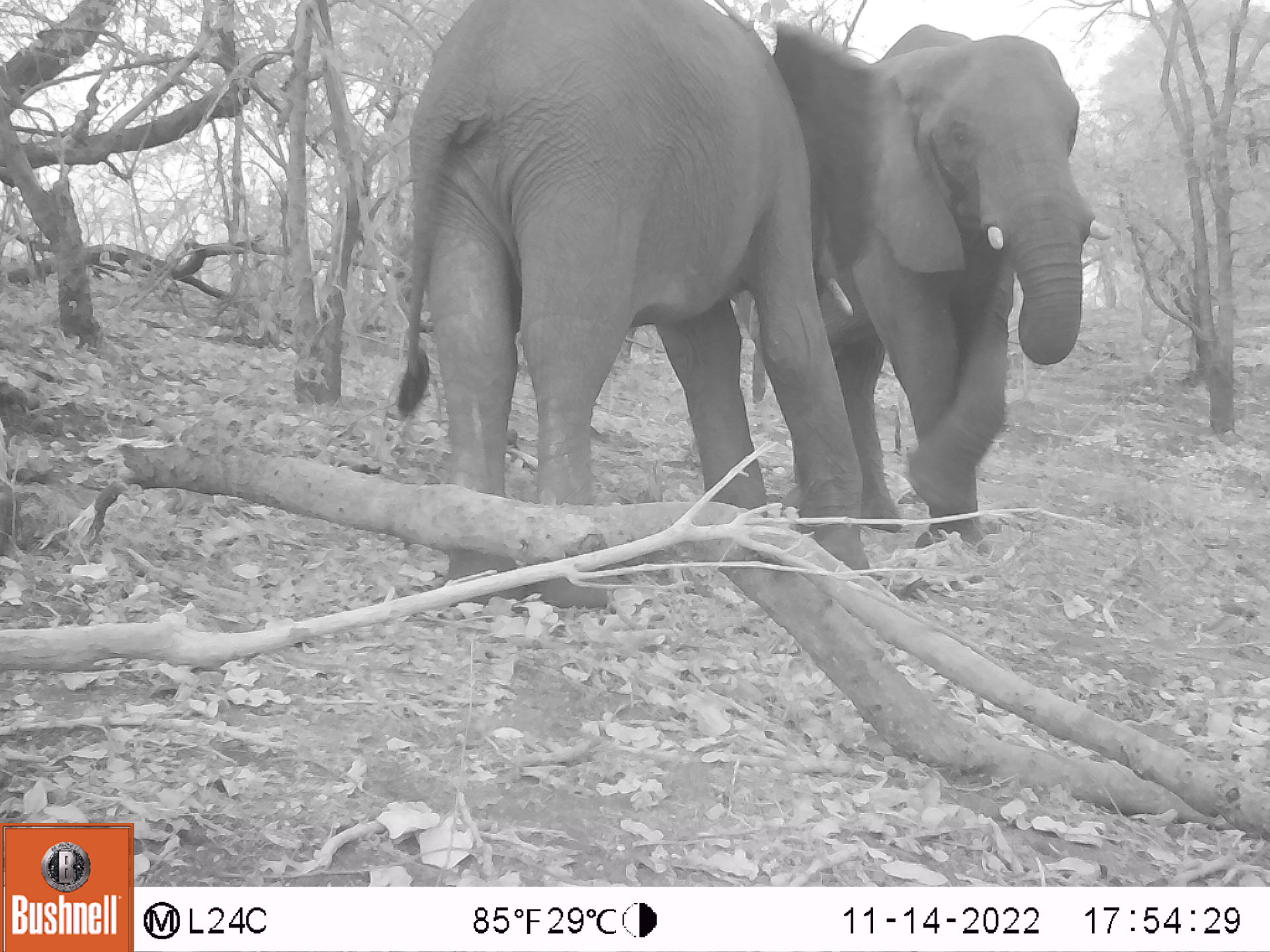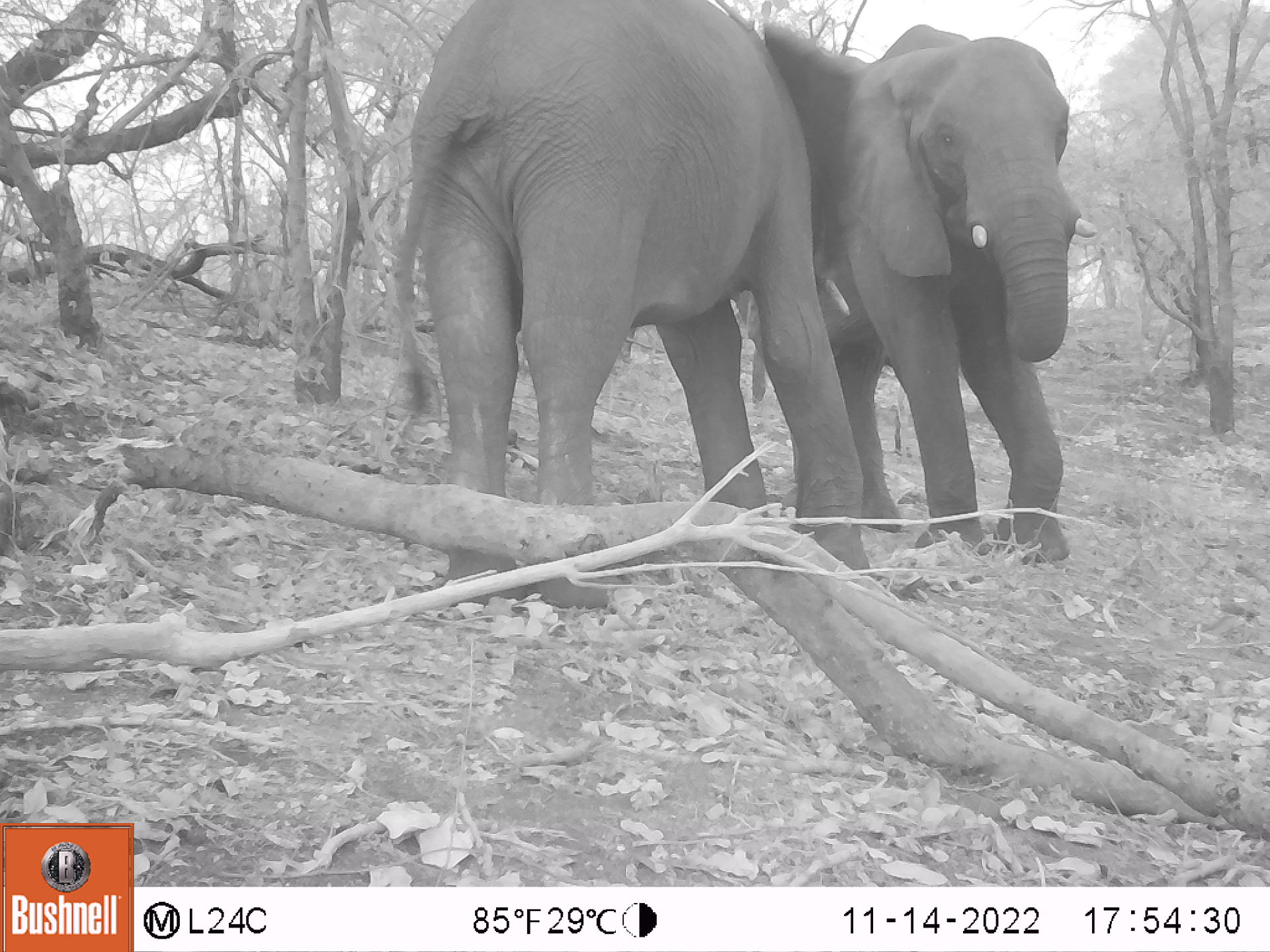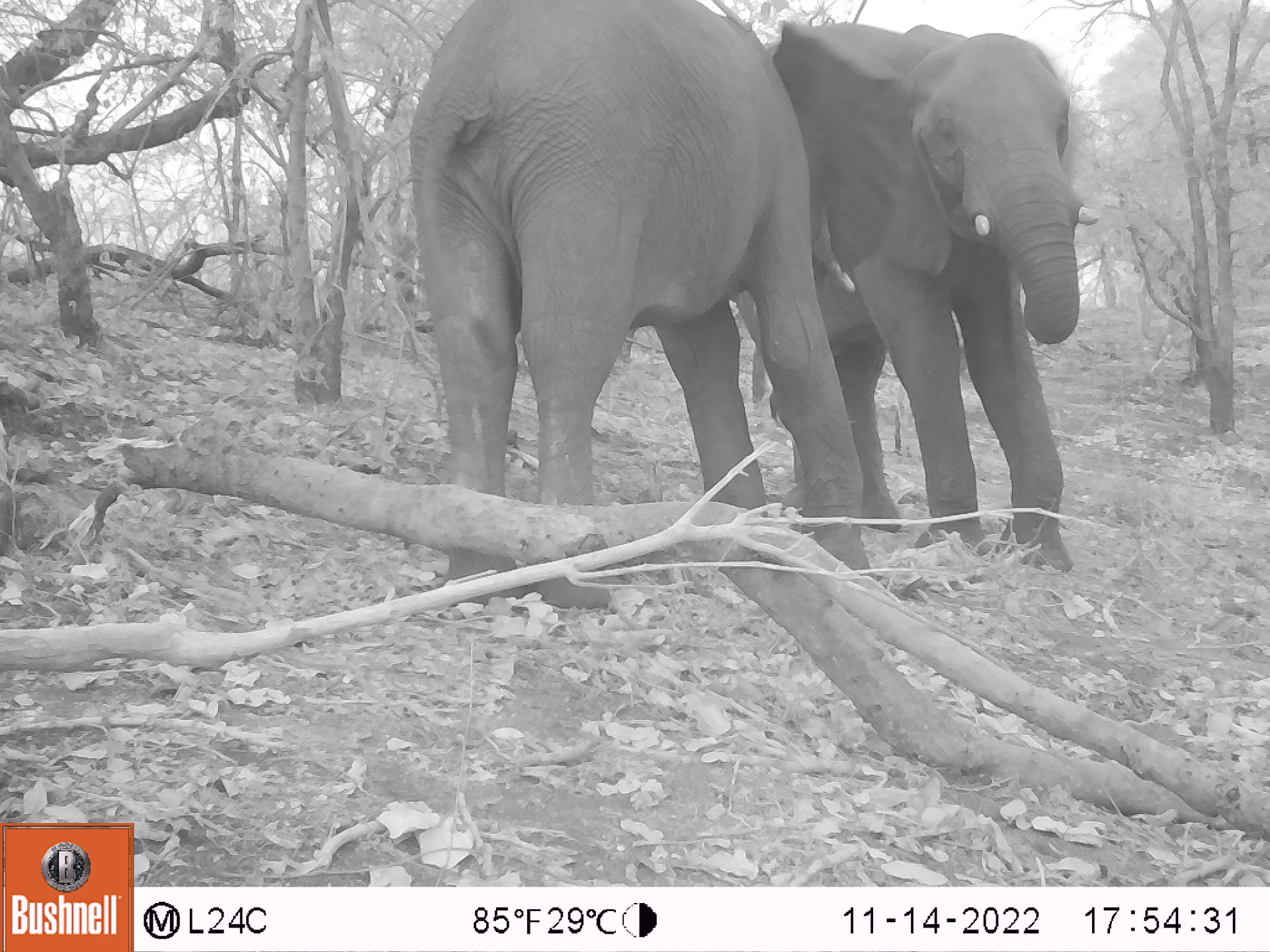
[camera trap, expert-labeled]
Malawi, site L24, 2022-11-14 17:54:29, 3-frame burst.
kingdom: Animalia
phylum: Chordata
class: Mammalia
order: Proboscidea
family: Elephantidae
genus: Loxodonta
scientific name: Loxodonta africana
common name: african savanna elephant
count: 2